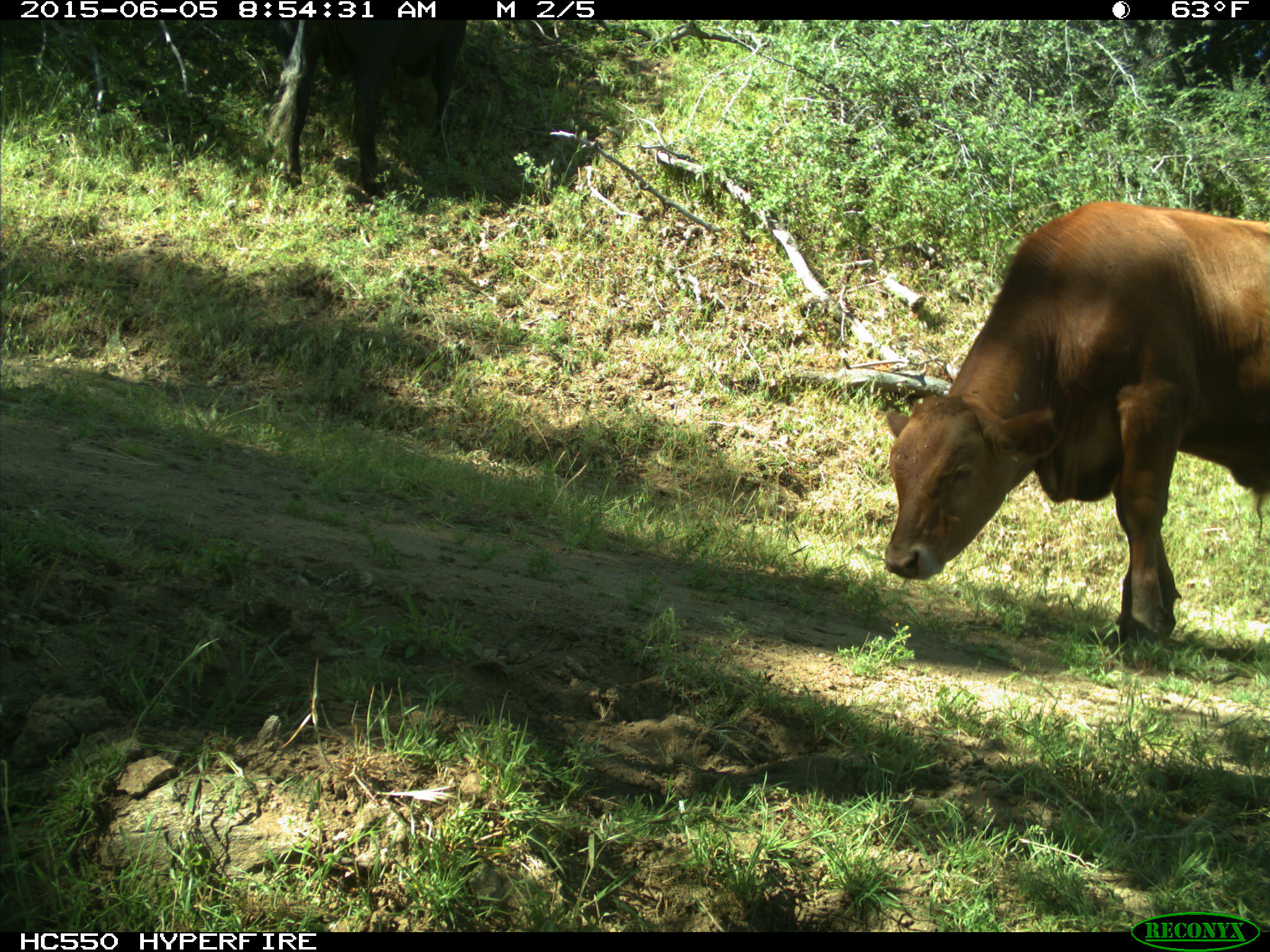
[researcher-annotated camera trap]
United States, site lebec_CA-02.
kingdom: Animalia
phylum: Chordata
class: Mammalia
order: Artiodactyla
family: Bovidae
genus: Bos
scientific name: Bos taurus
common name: domestic cow